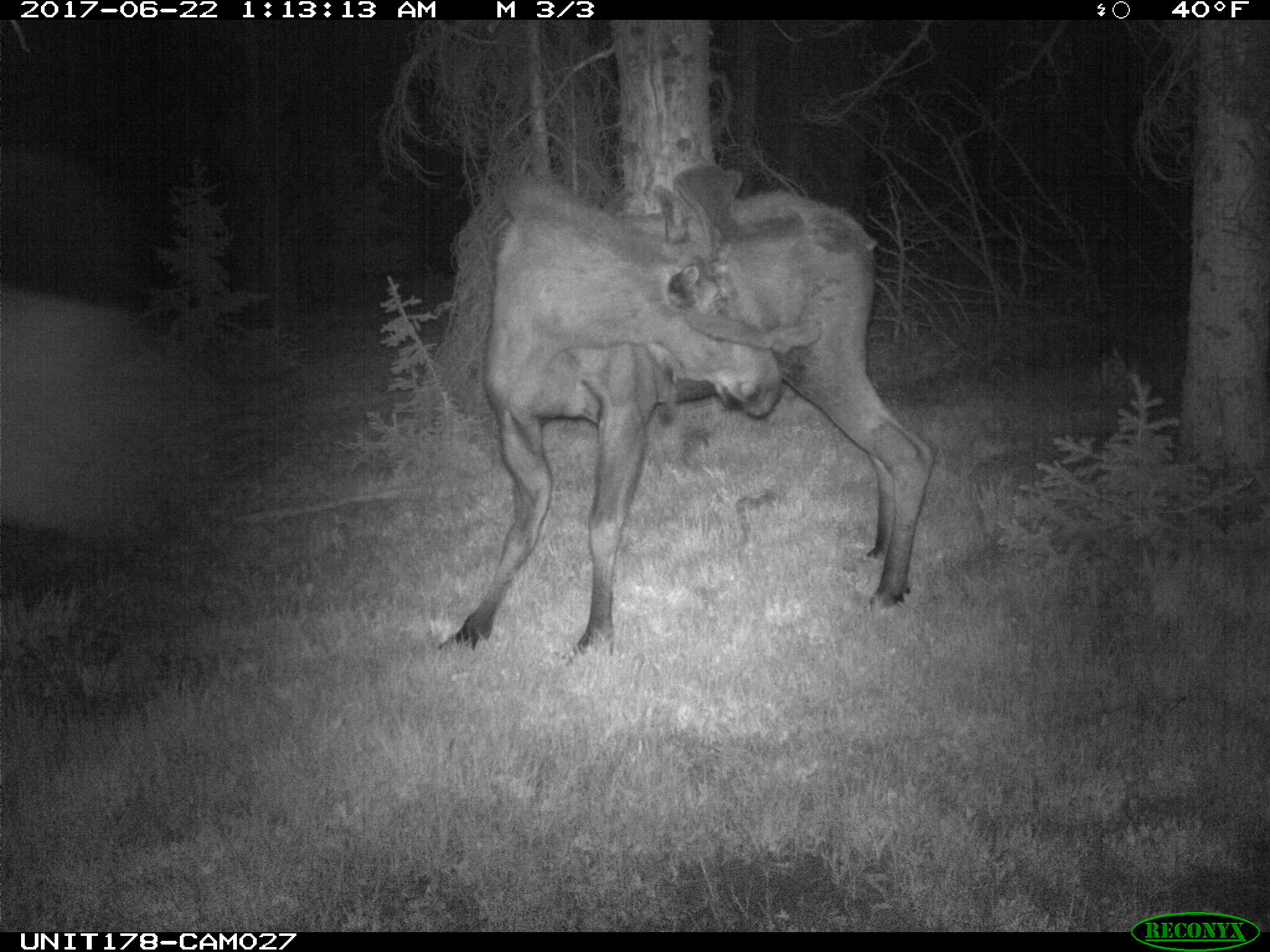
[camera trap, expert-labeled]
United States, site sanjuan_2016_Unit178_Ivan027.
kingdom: Animalia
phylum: Chordata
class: Mammalia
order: Artiodactyla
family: Cervidae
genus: Alces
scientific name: Alces alces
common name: moose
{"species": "Alces alces (moose)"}